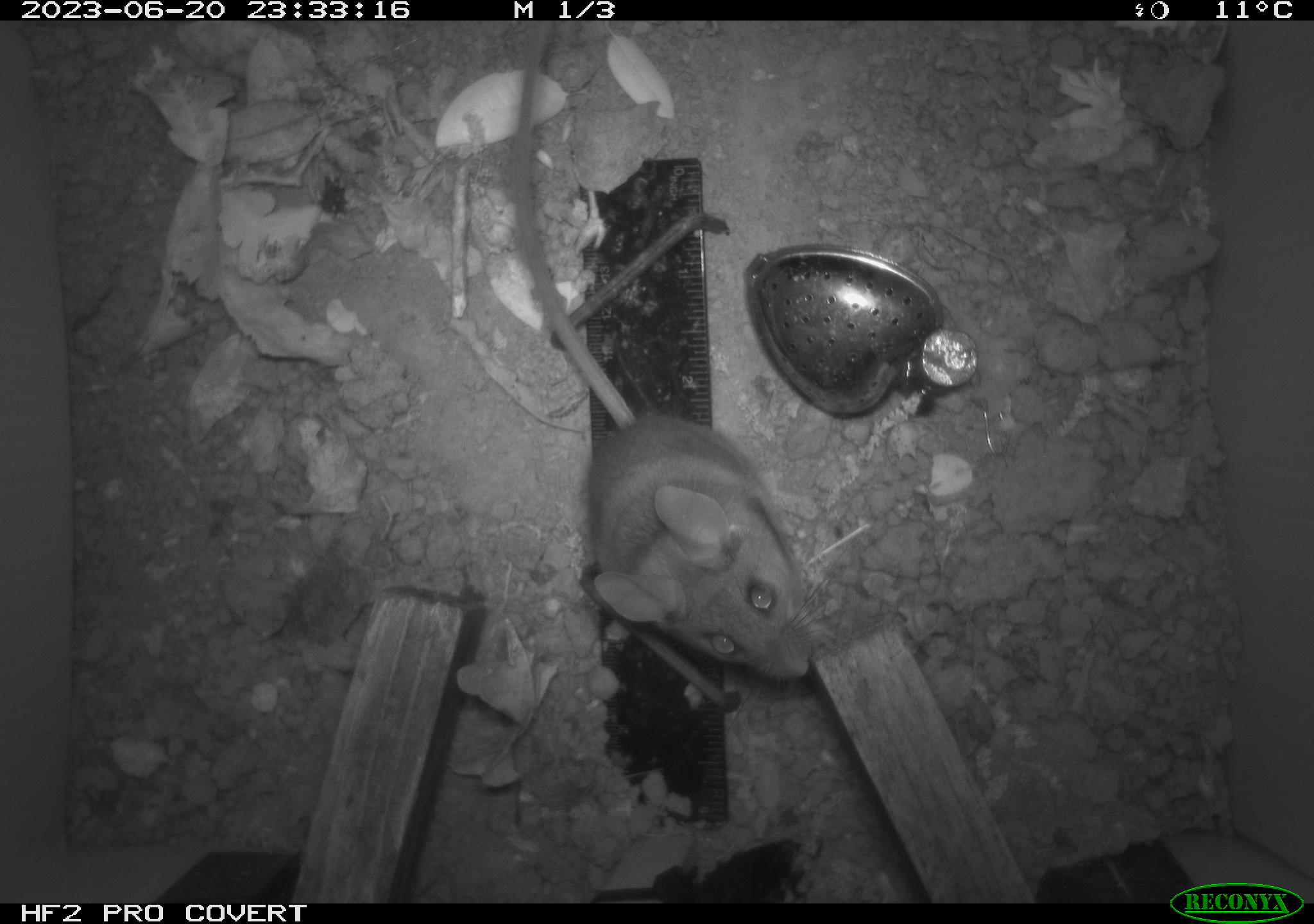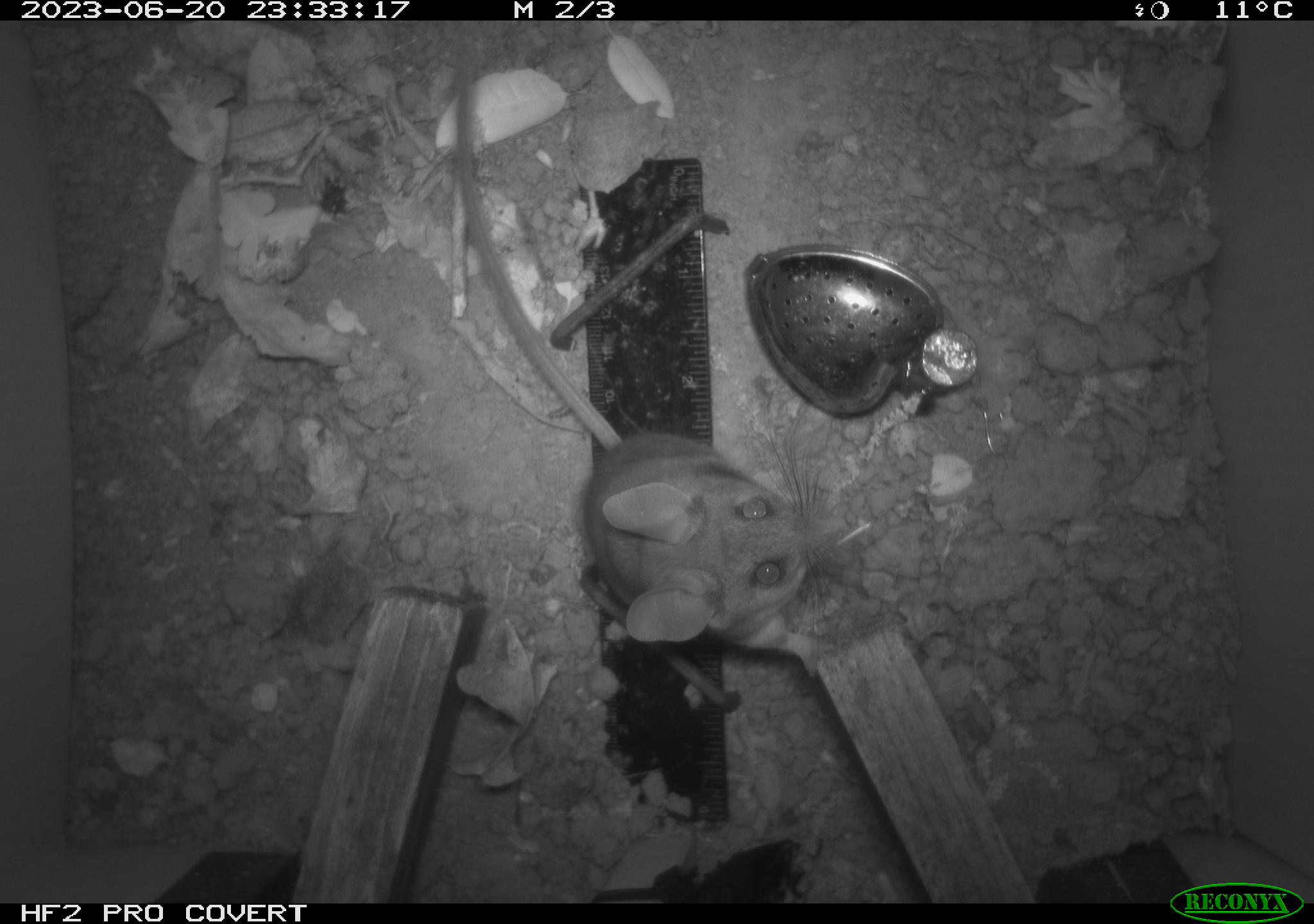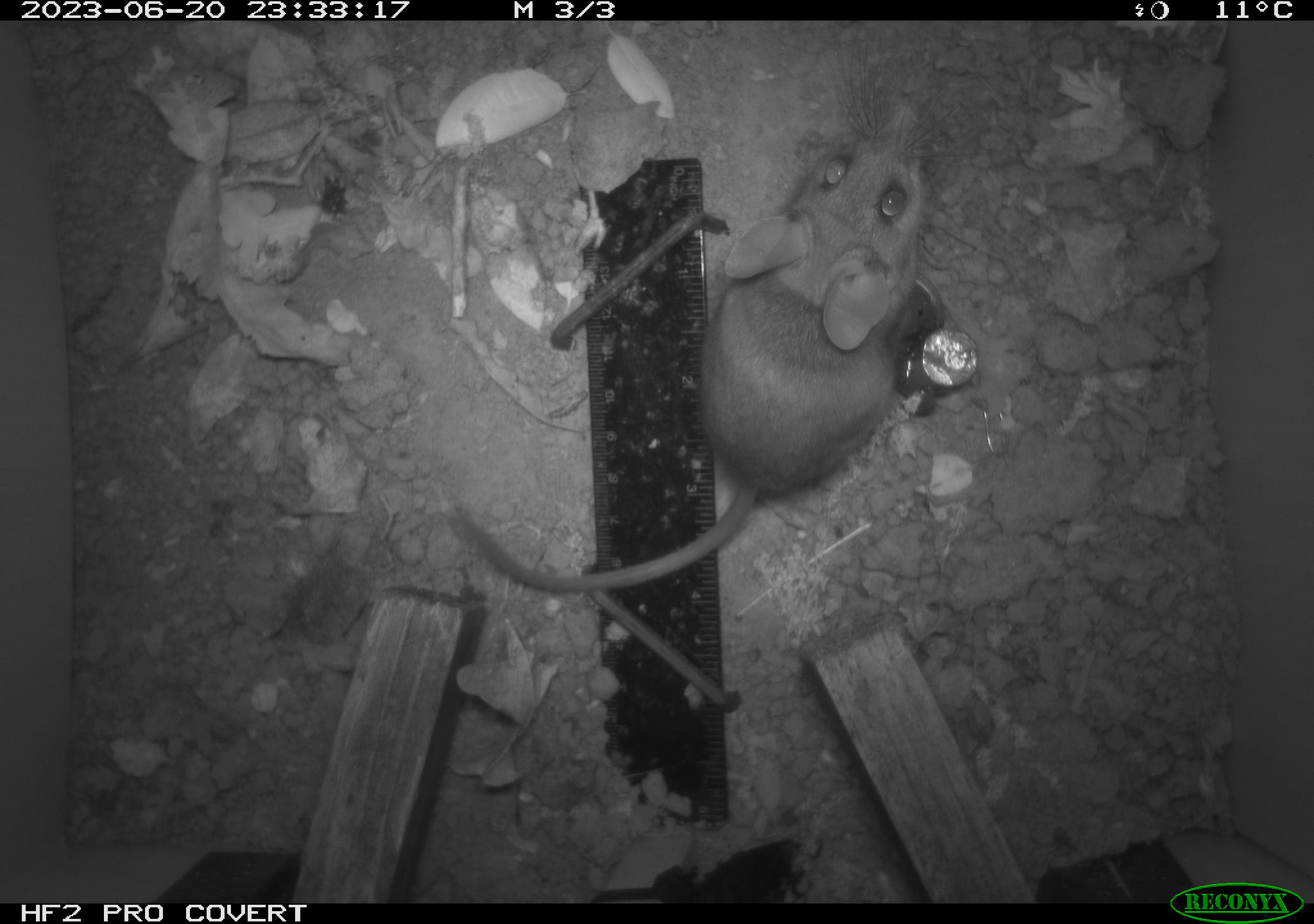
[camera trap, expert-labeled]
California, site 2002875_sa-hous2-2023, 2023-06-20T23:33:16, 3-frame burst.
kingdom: Animalia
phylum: Chordata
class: Mammalia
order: Rodentia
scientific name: Rodentia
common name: mouse species